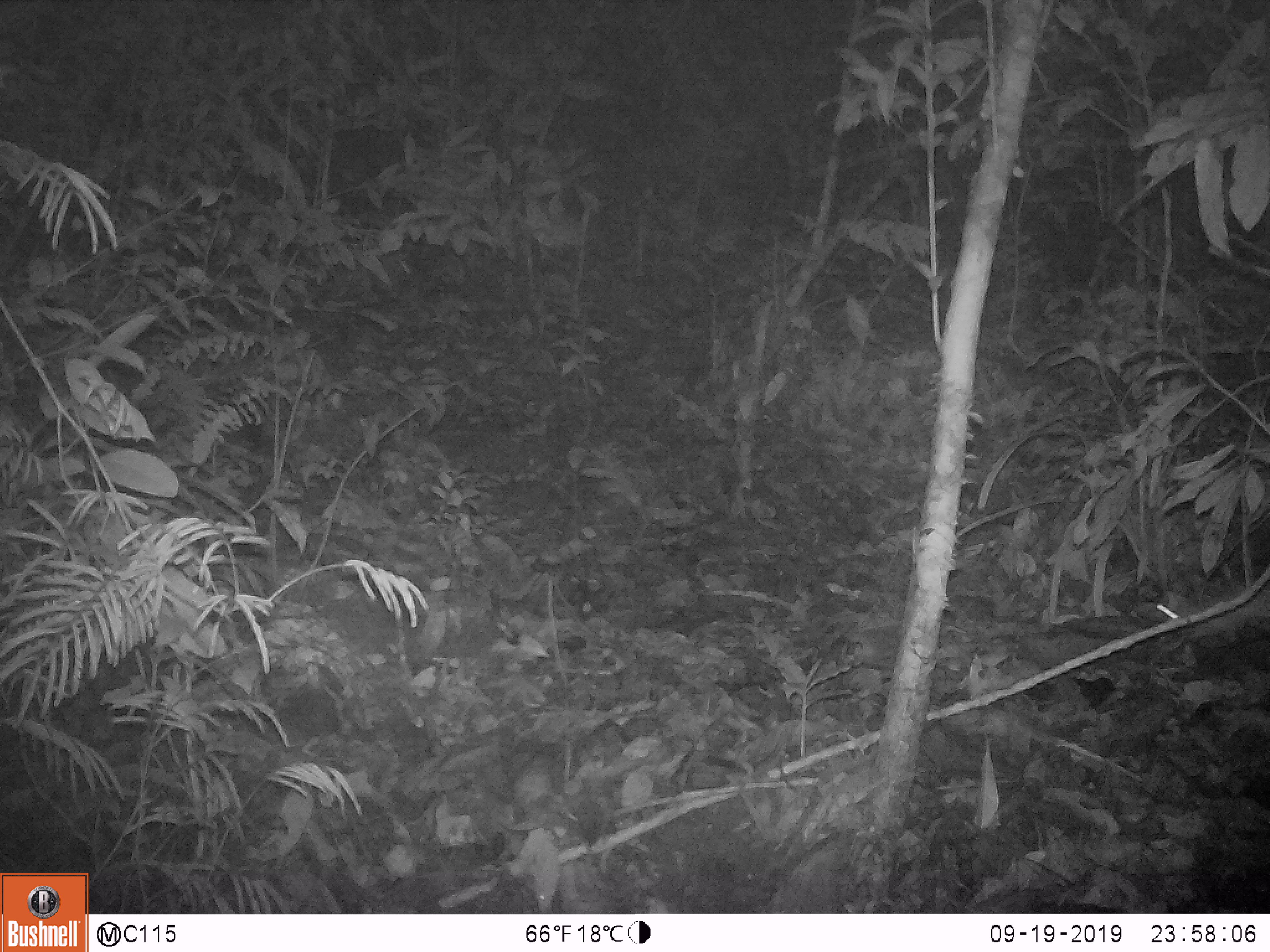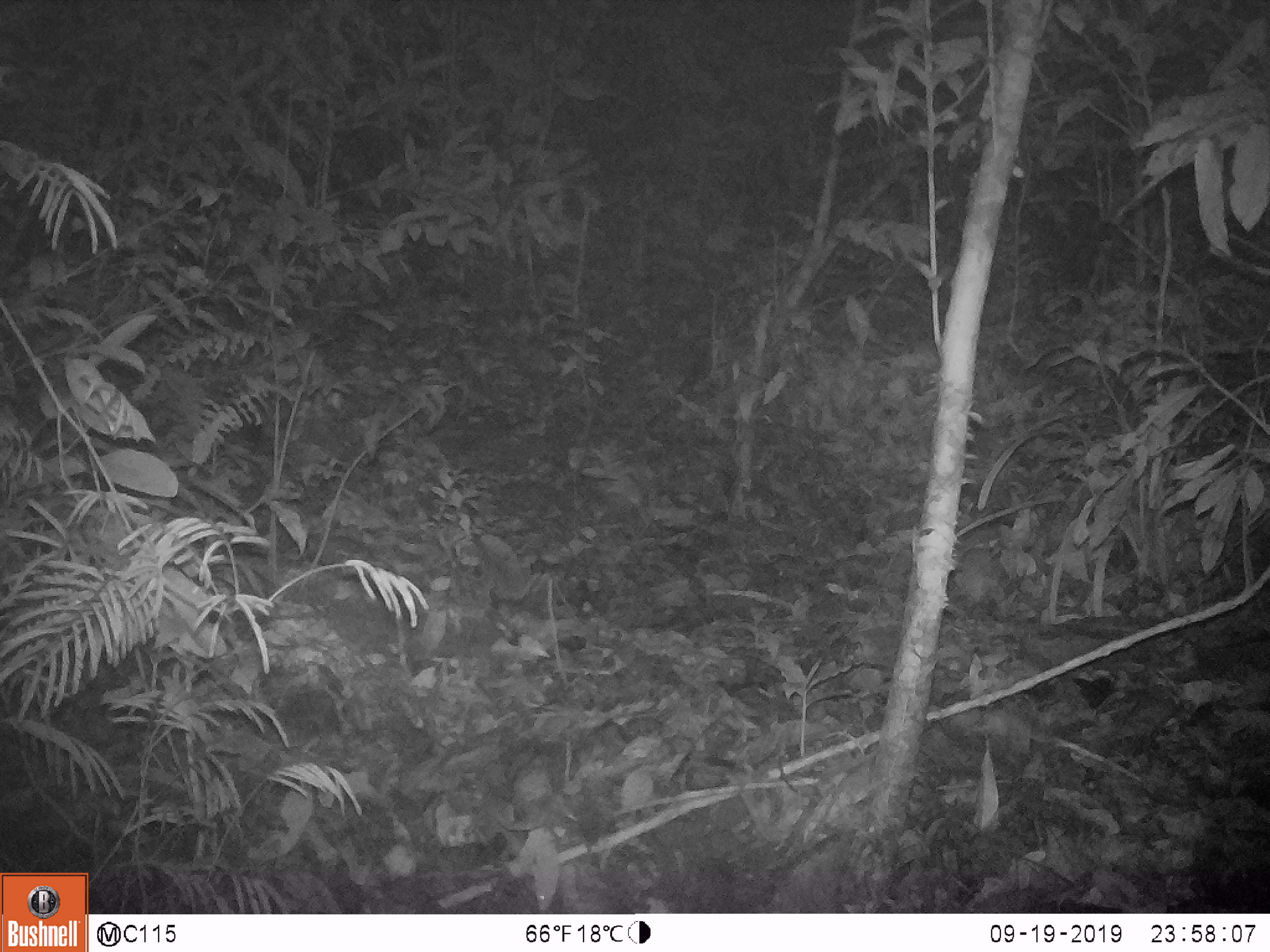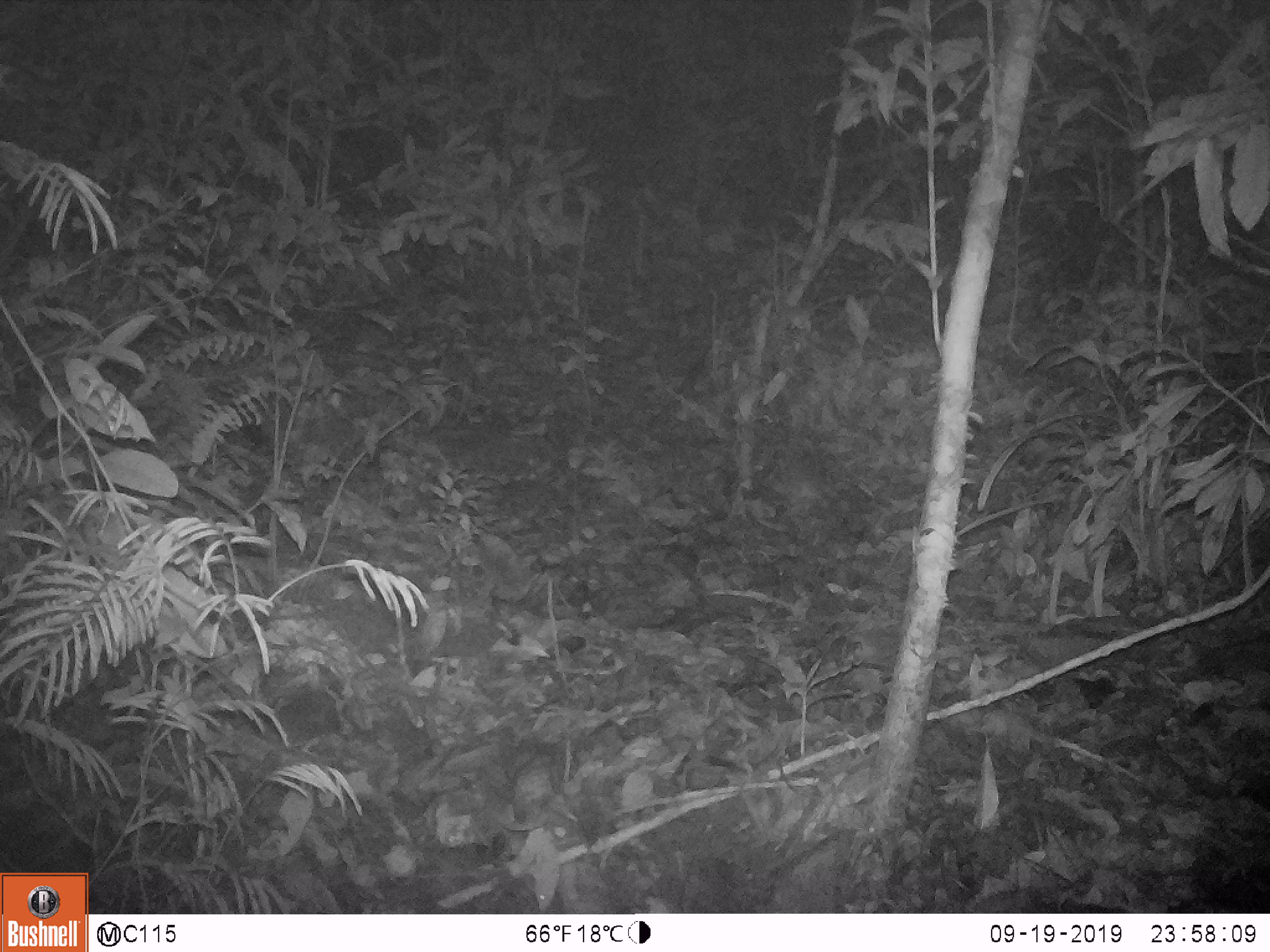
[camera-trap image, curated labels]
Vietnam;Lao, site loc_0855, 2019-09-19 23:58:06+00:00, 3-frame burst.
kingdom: Animalia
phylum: Chordata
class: Mammalia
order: Rodentia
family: Muridae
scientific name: Muridae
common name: old-world mice and rats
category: unidentified murid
Unidentified murid (old-world mice and rats) (Muridae). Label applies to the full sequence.